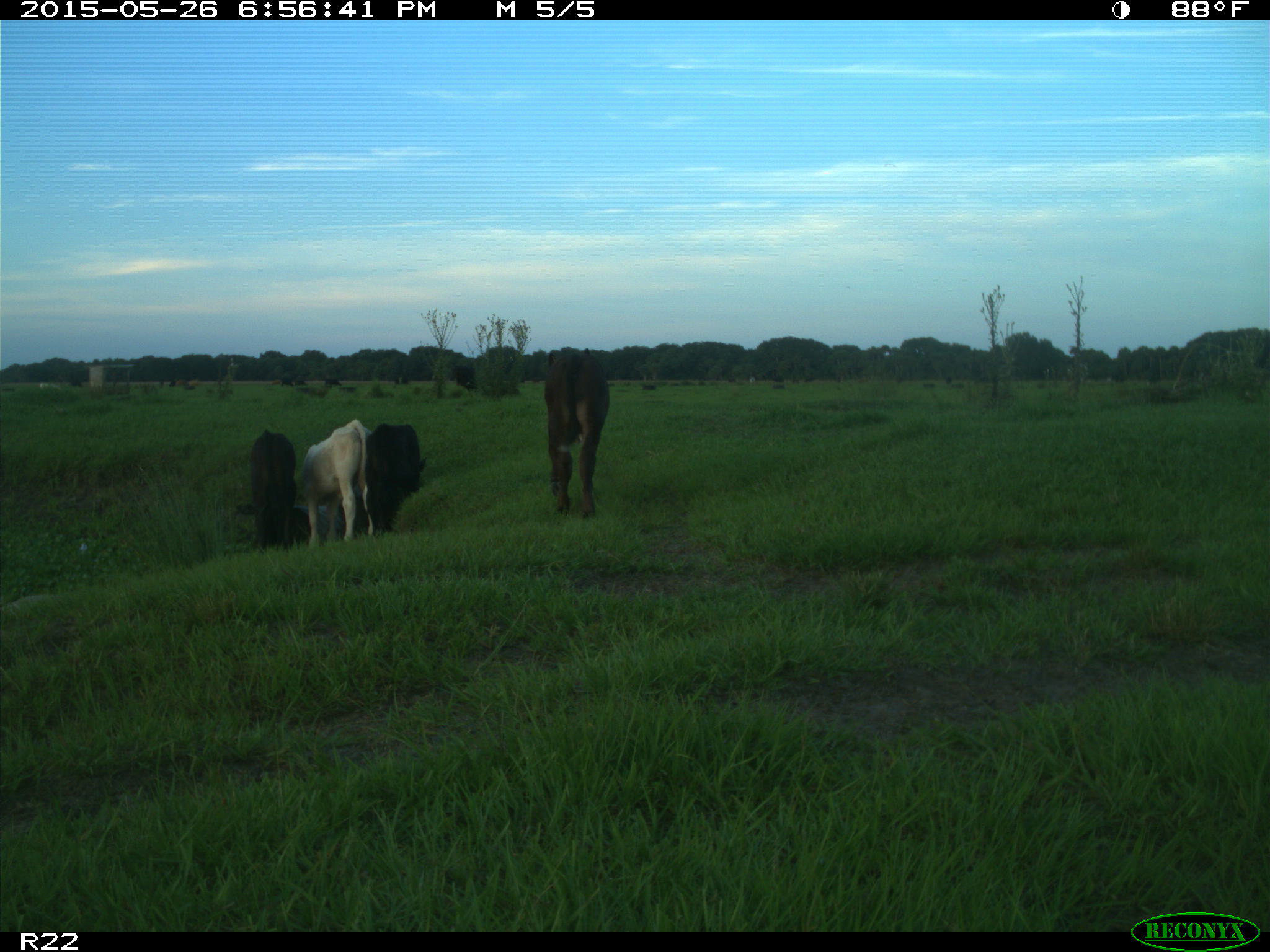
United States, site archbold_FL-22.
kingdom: Animalia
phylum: Chordata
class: Mammalia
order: Artiodactyla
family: Bovidae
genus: Bos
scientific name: Bos taurus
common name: domestic cow